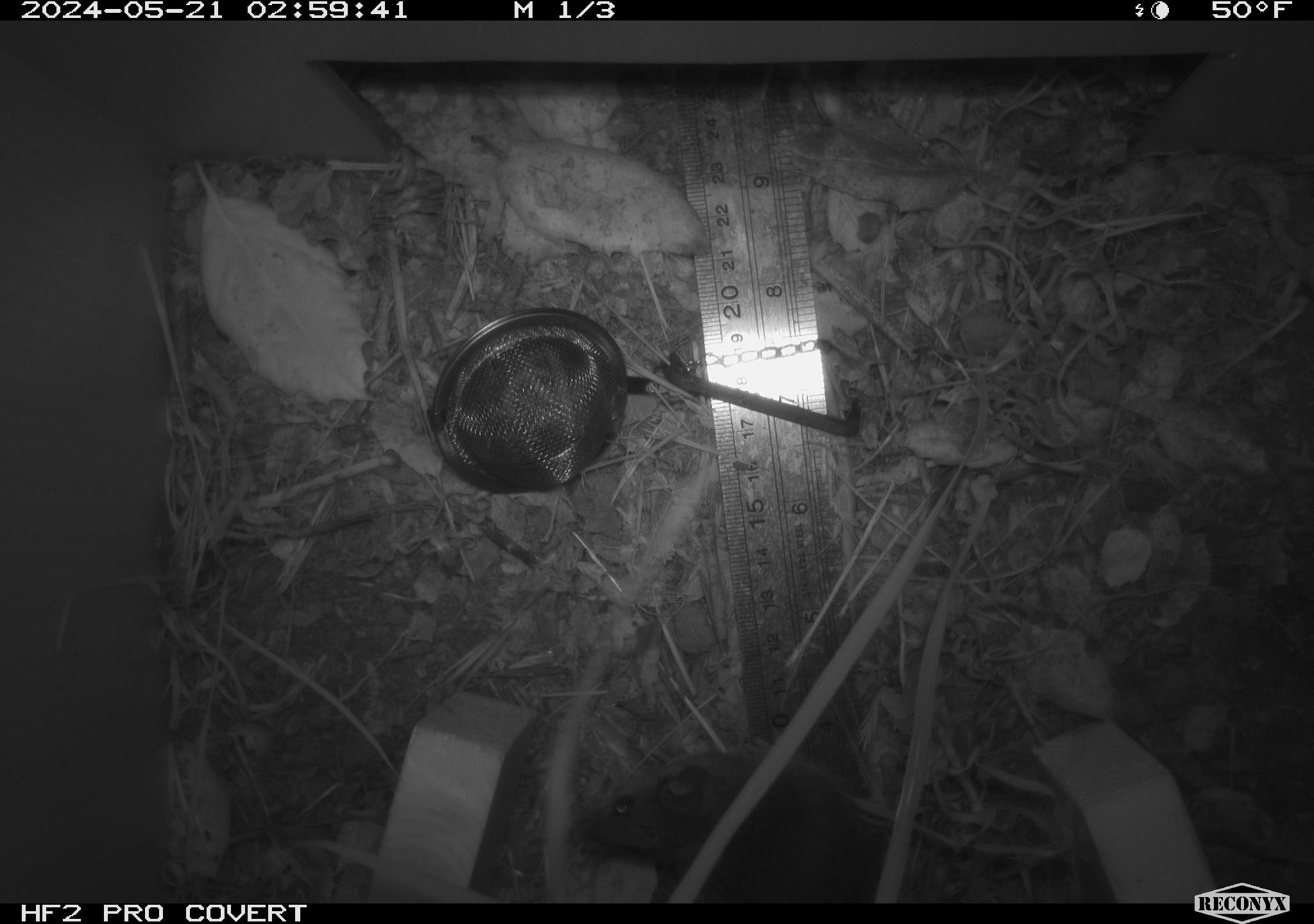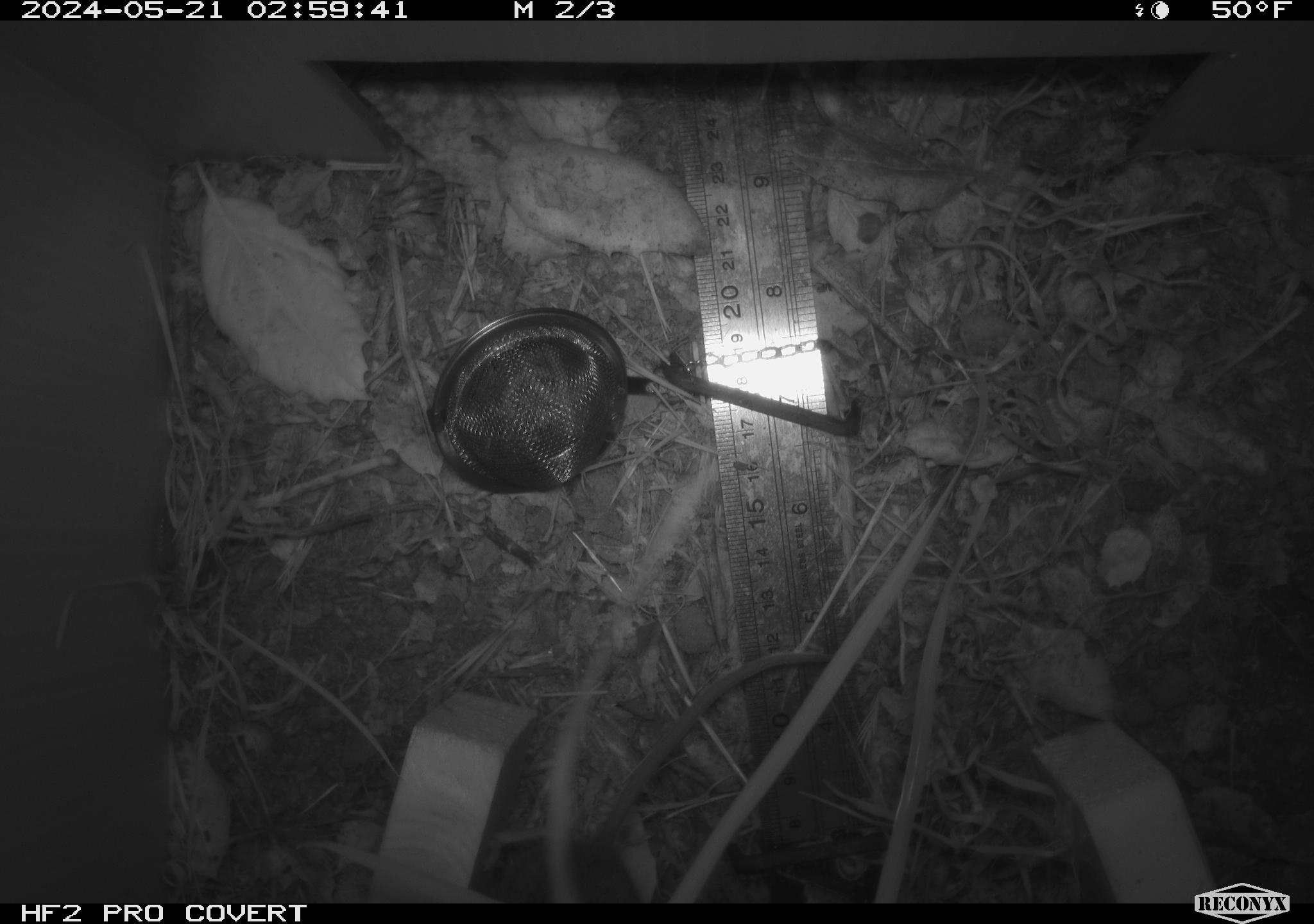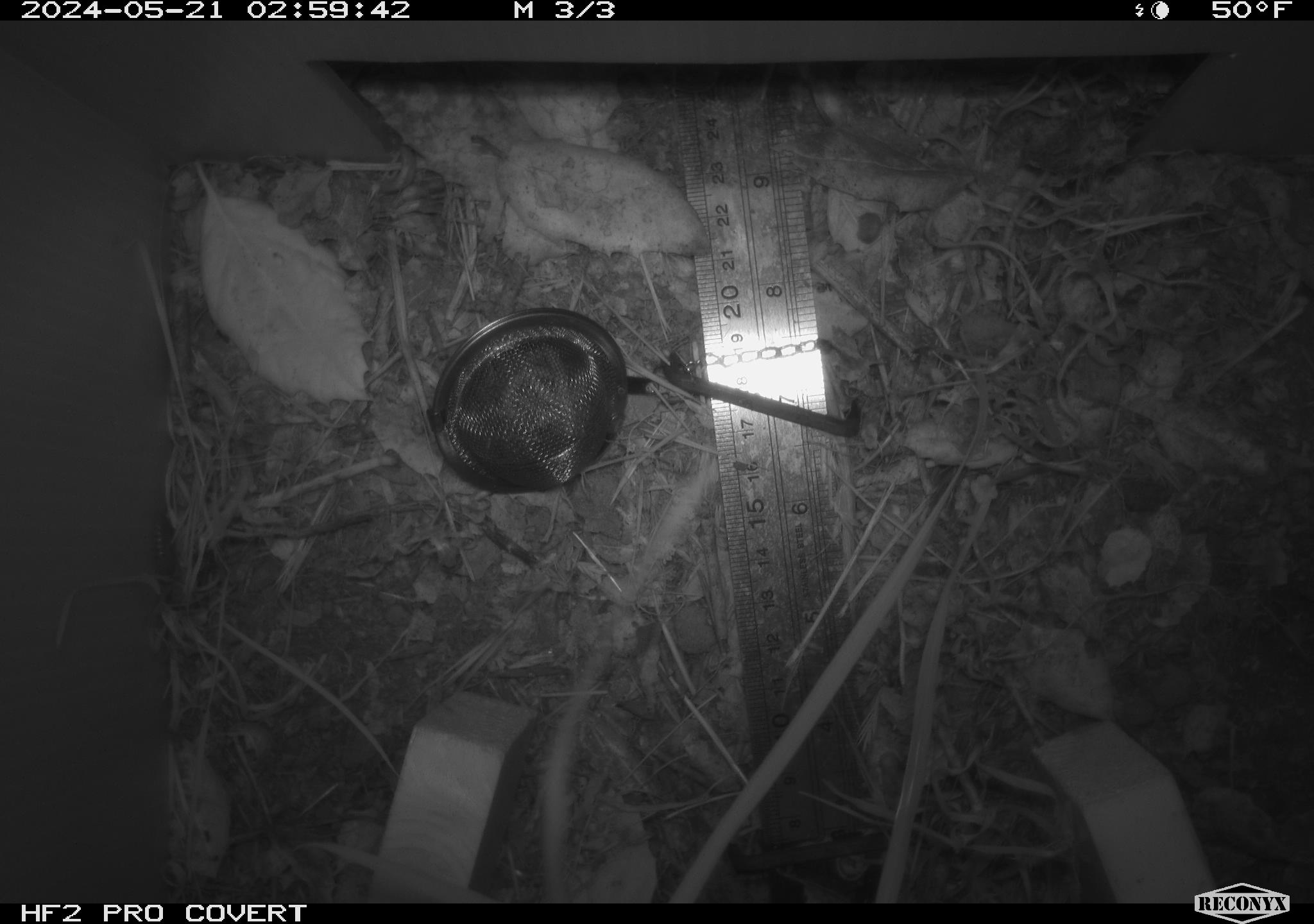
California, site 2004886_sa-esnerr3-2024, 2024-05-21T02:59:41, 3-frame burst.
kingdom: Animalia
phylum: Chordata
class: Mammalia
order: Rodentia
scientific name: Rodentia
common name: rodent